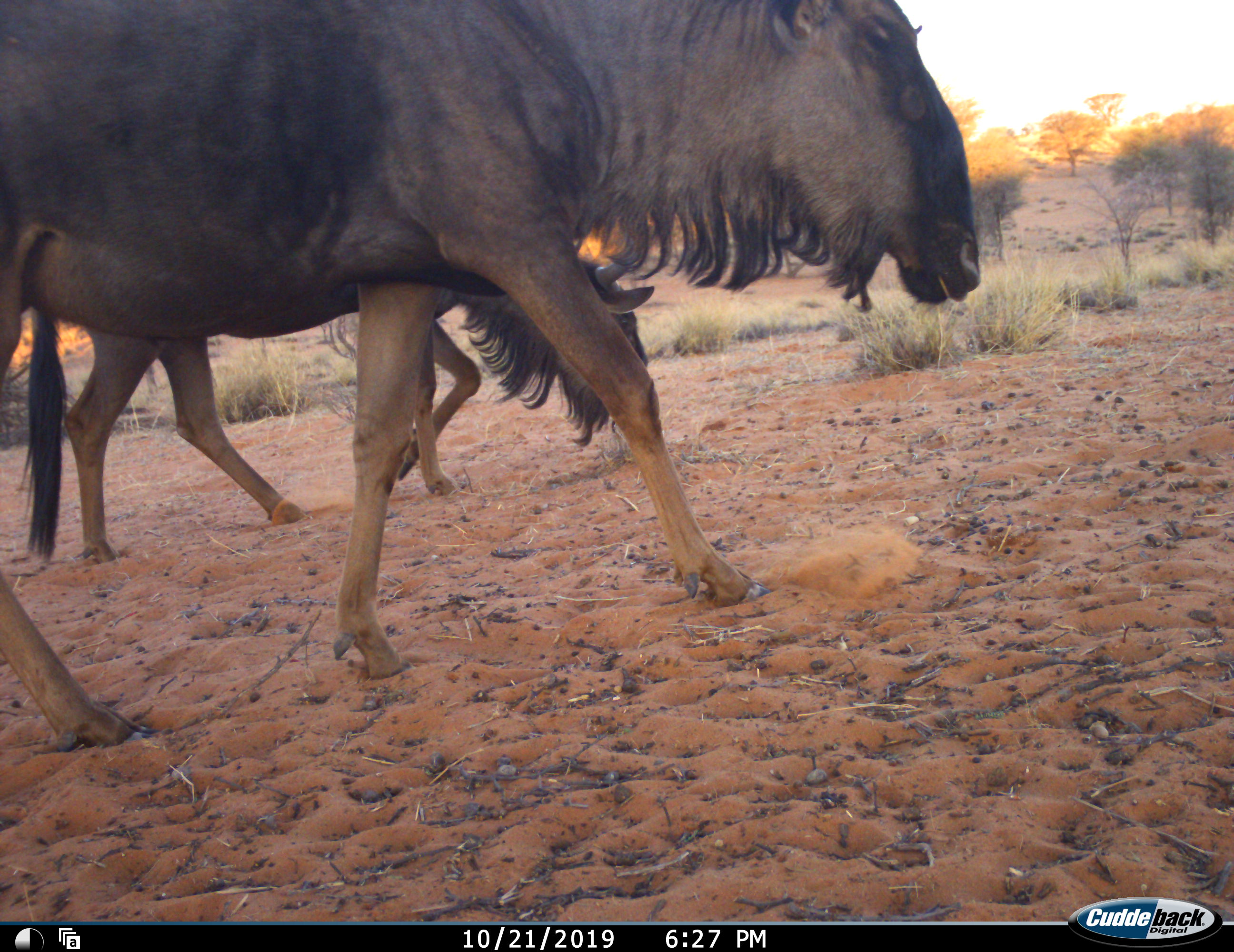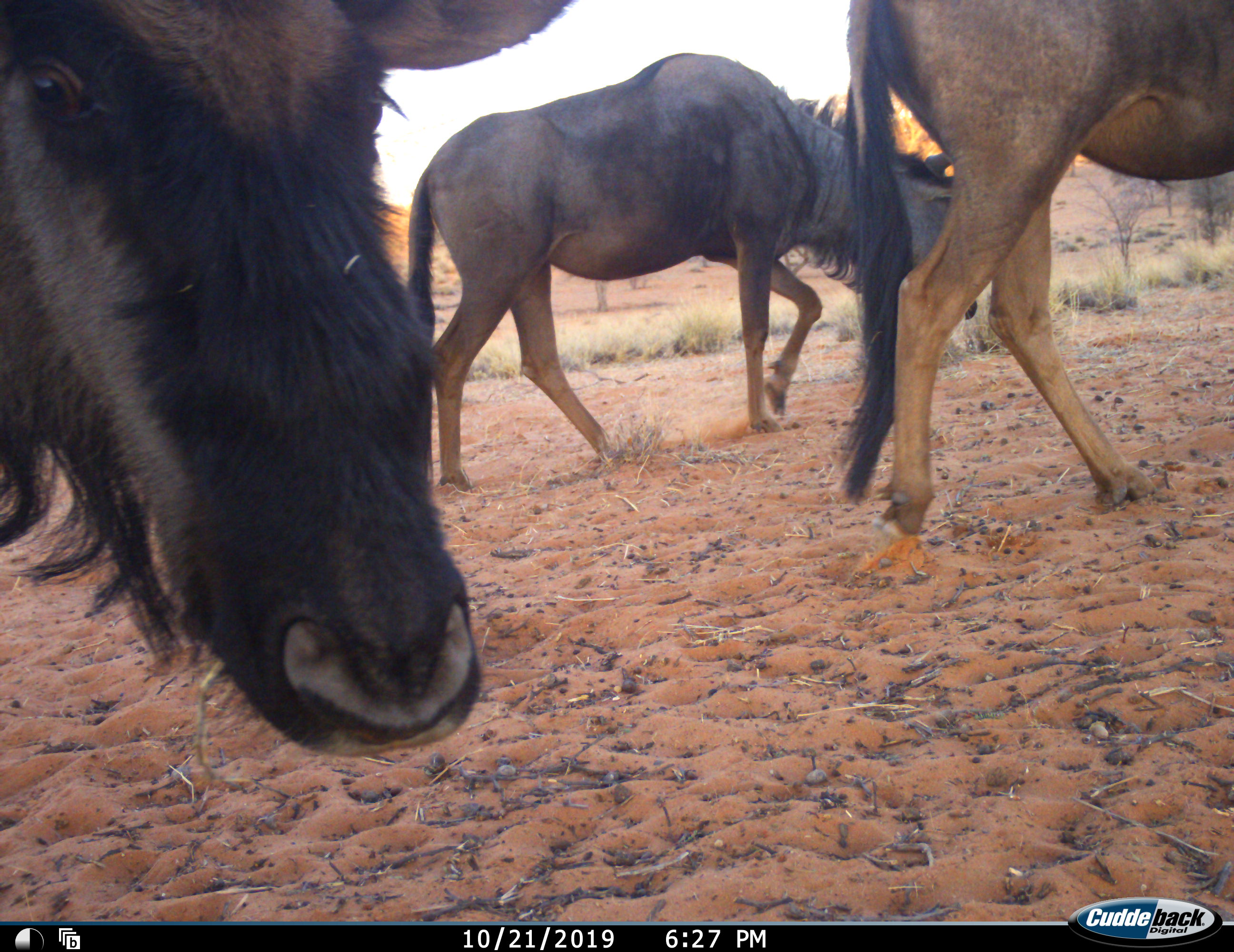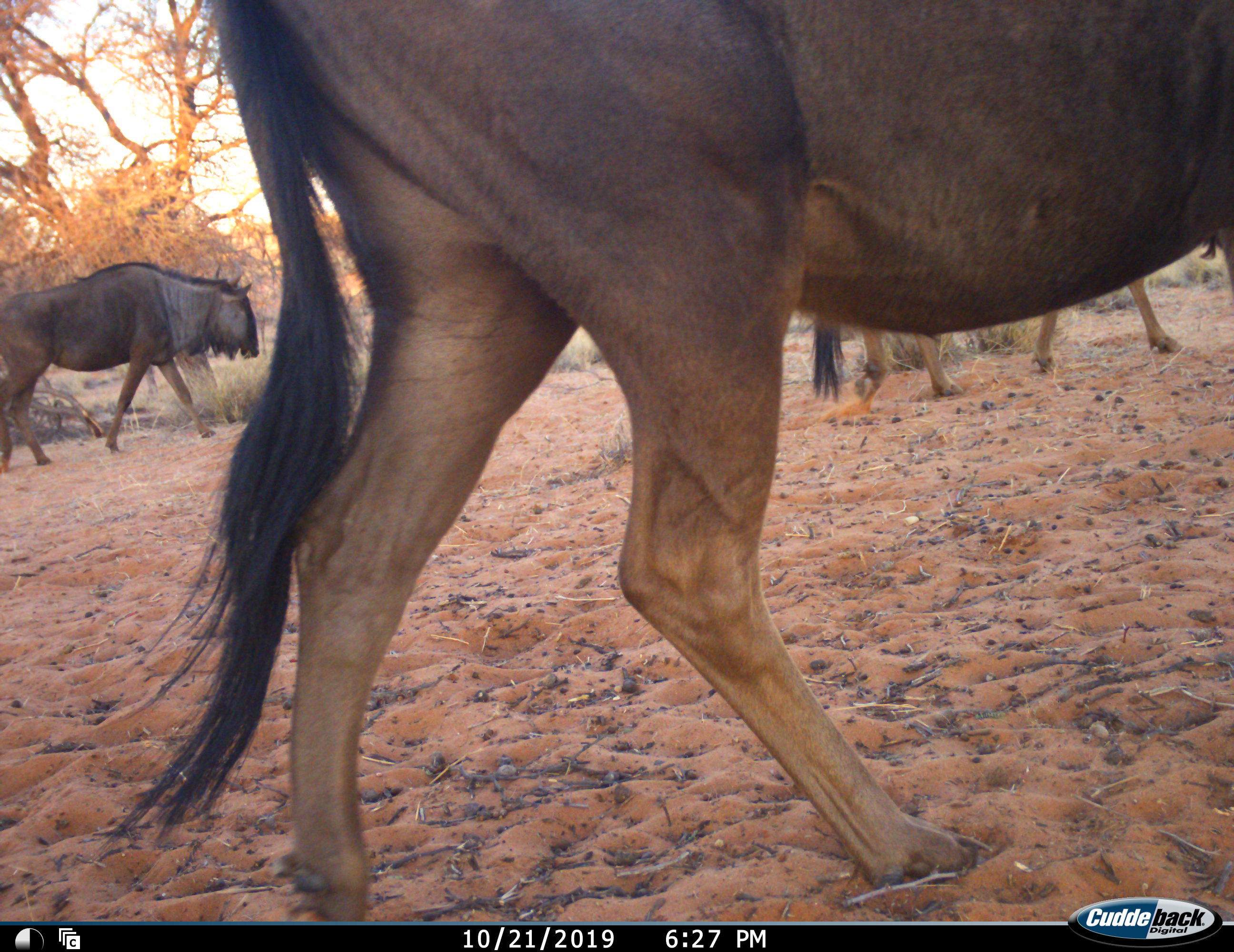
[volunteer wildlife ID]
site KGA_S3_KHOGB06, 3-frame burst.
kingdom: Animalia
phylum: Chordata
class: Mammalia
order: Artiodactyla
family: Bovidae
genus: Connochaetes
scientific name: Connochaetes taurinus taurinus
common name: blue wildebeest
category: wildebeestblue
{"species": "wildebeestblue (blue wildebeest) (Connochaetes taurinus taurinus)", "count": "4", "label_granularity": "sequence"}